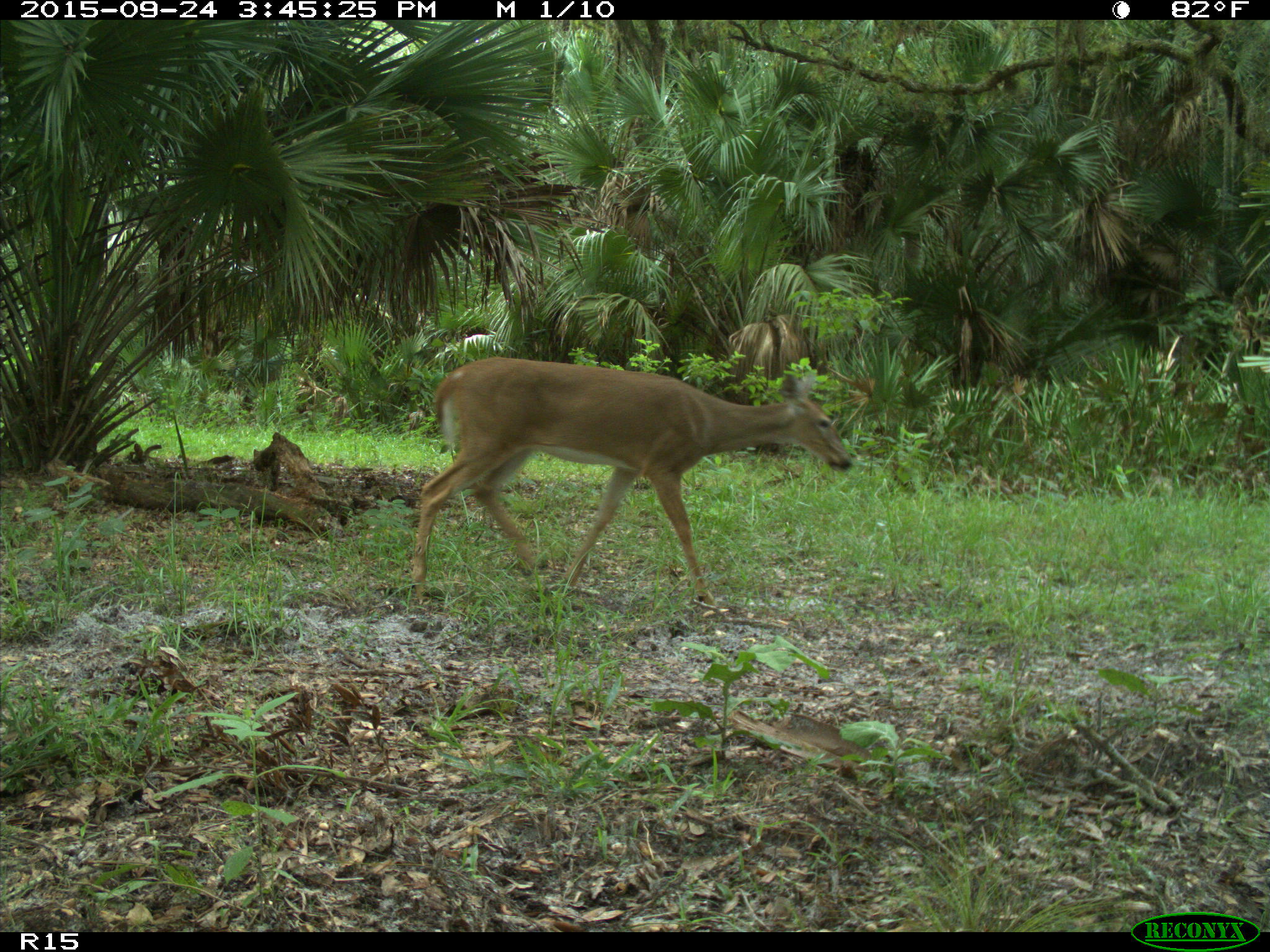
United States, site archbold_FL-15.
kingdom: Animalia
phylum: Chordata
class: Mammalia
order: Artiodactyla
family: Cervidae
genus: Odocoileus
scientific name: Odocoileus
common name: deer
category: unidentified deer